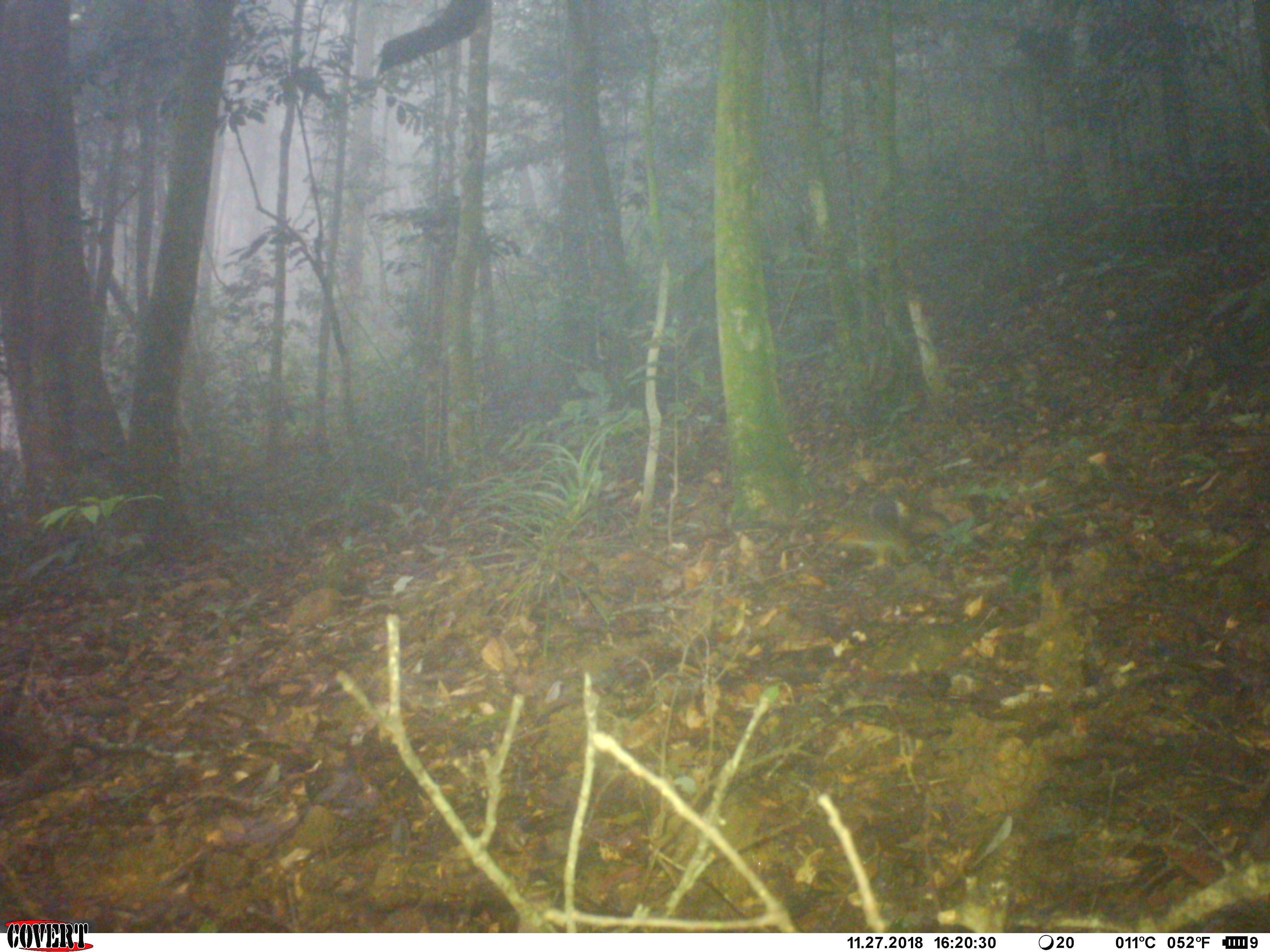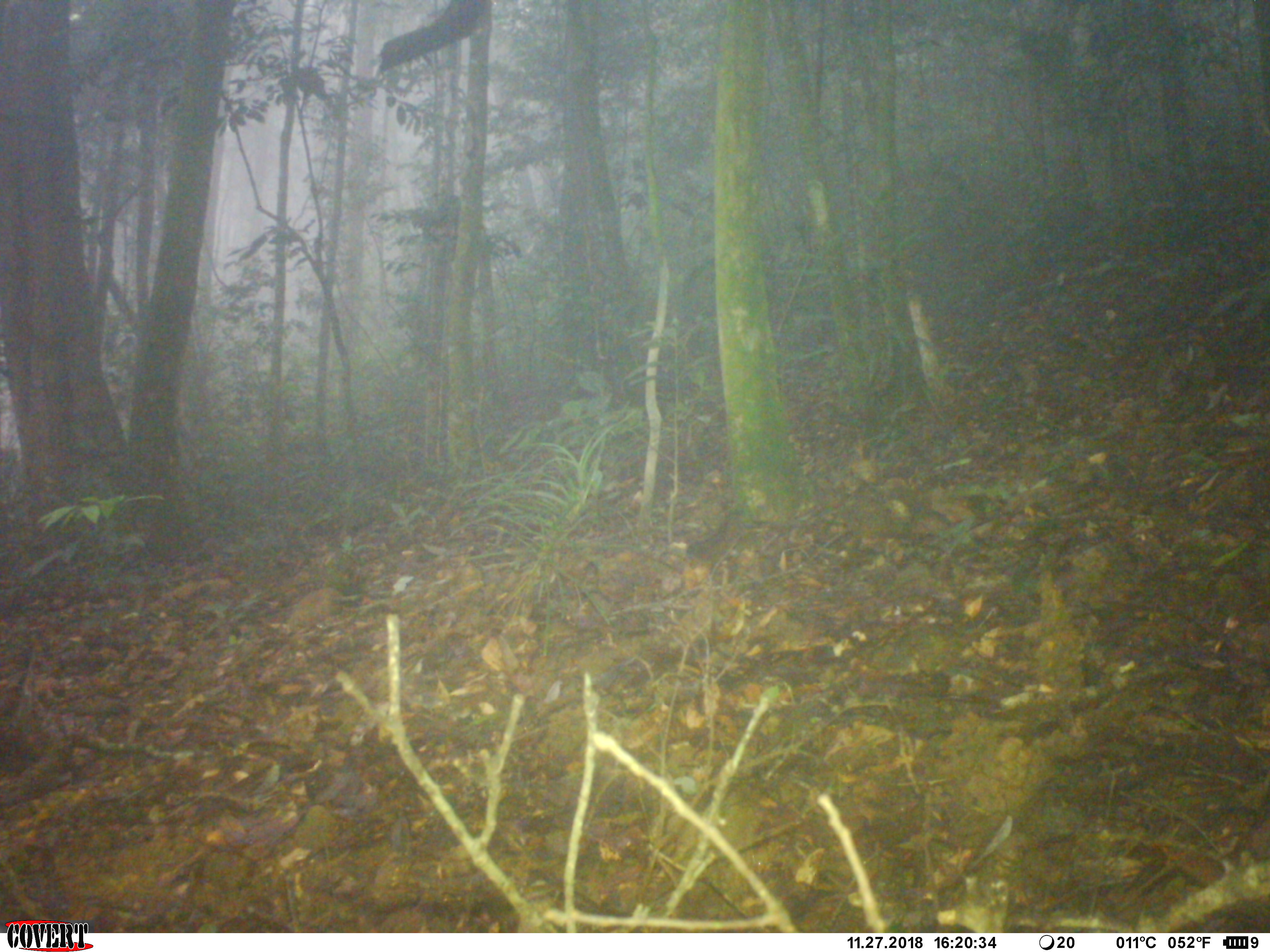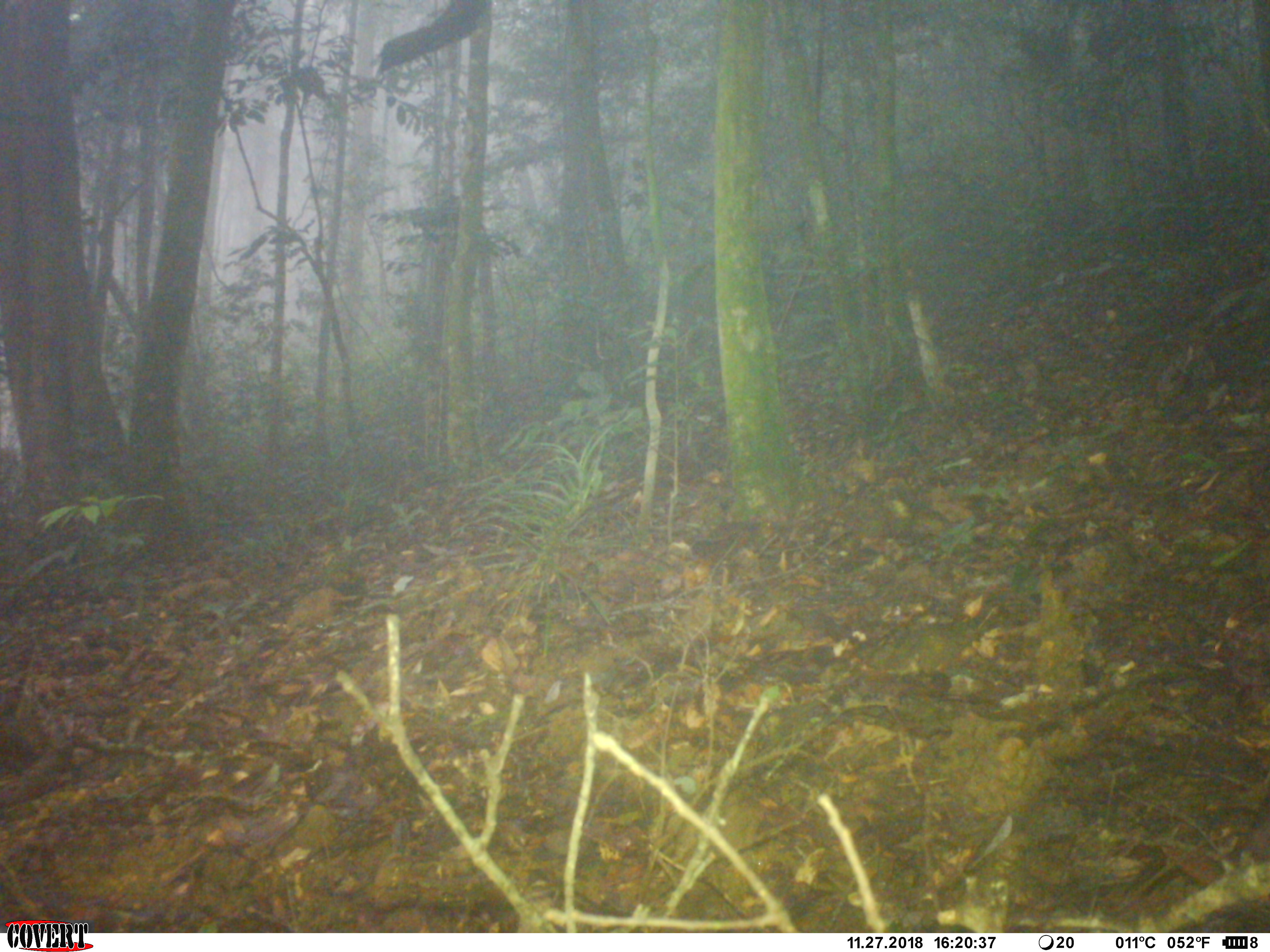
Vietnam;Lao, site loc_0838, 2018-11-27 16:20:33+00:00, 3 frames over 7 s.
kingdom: Animalia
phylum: Chordata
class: Mammalia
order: Rodentia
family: Sciuridae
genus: Dremomys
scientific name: Dremomys rufigenis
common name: red-cheeked squirrel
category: red cheeked squirrel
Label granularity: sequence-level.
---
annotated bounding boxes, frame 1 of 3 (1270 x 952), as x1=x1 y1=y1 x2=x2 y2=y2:
red cheeked squirrel: x1=820 y1=512 x2=916 y2=571